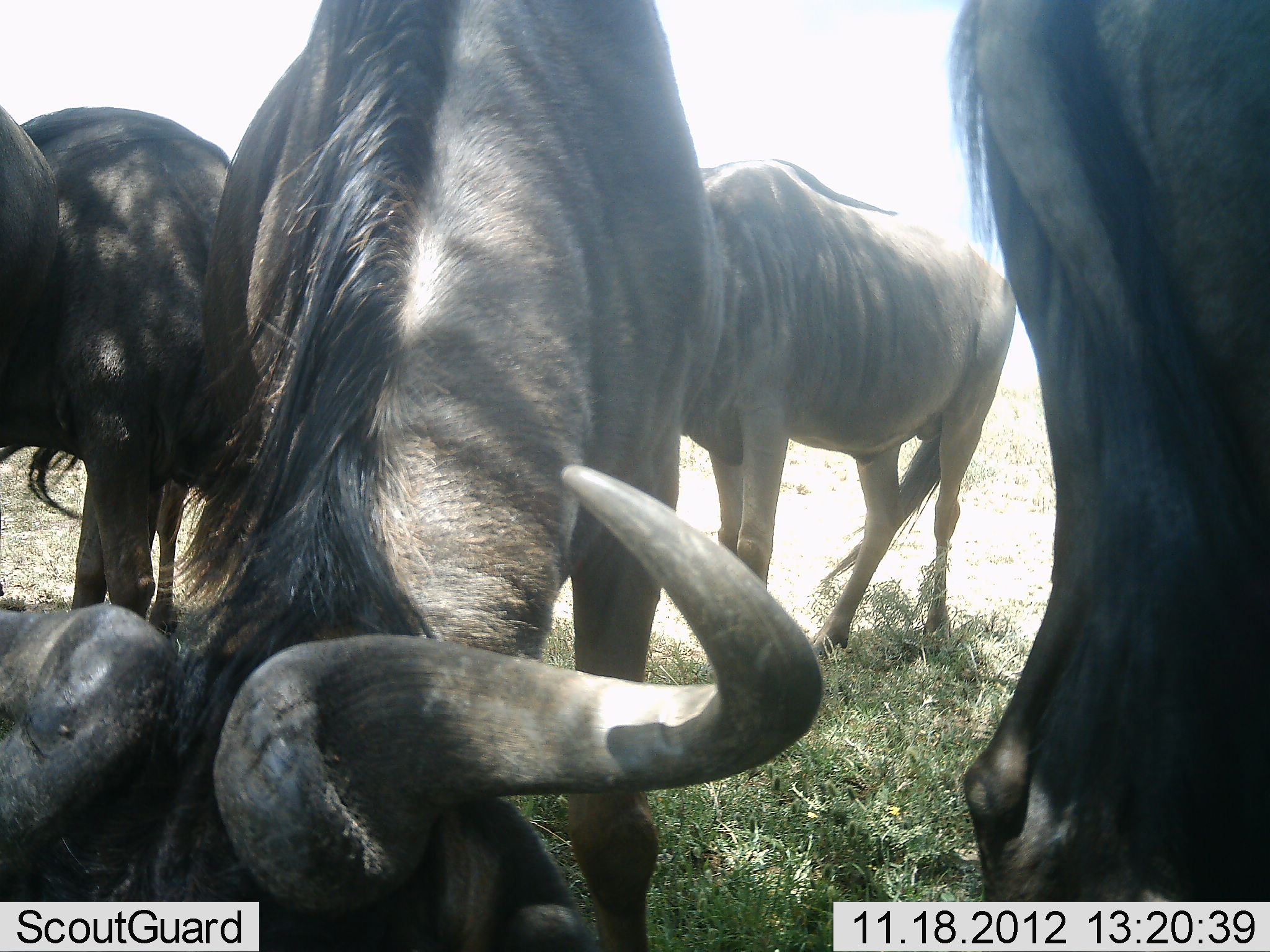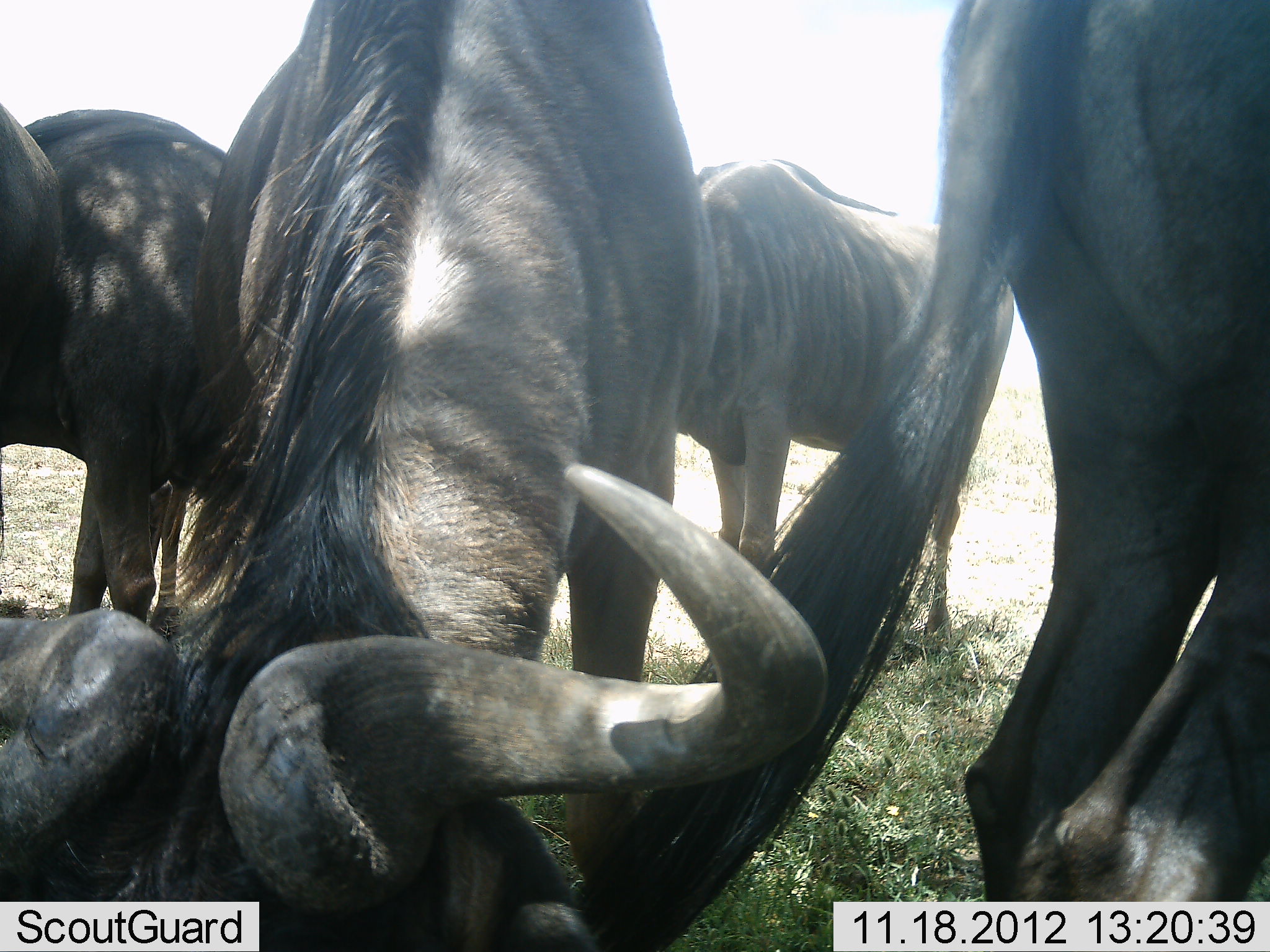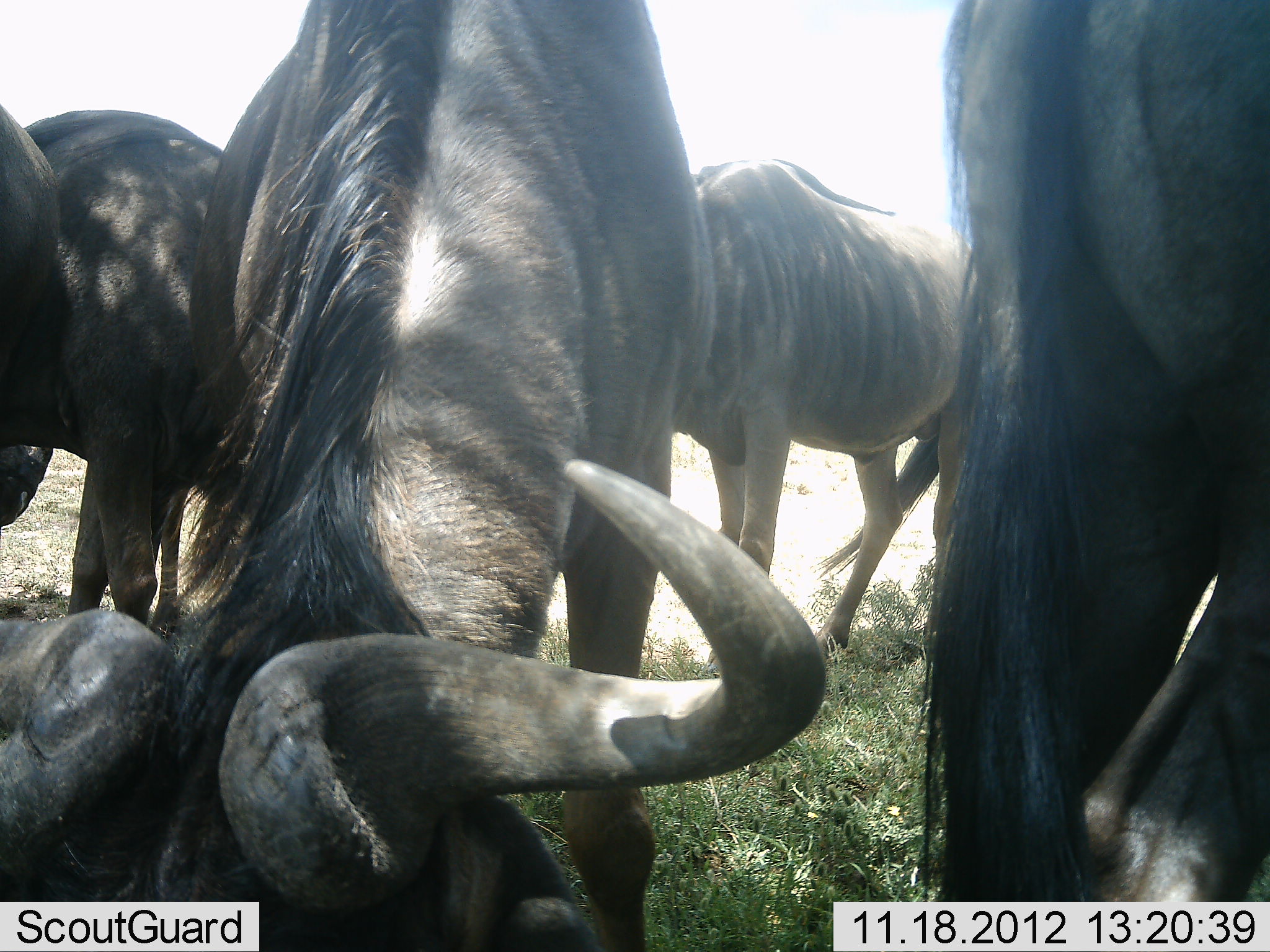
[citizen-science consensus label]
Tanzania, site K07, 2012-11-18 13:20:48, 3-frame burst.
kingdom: Animalia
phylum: Chordata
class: Mammalia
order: Artiodactyla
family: Bovidae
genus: Connochaetes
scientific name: Connochaetes taurinus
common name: blue wildebeest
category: wildebeest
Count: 5.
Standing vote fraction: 100%.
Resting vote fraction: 20%.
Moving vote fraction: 10%.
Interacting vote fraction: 10%.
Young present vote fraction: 0%.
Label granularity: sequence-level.